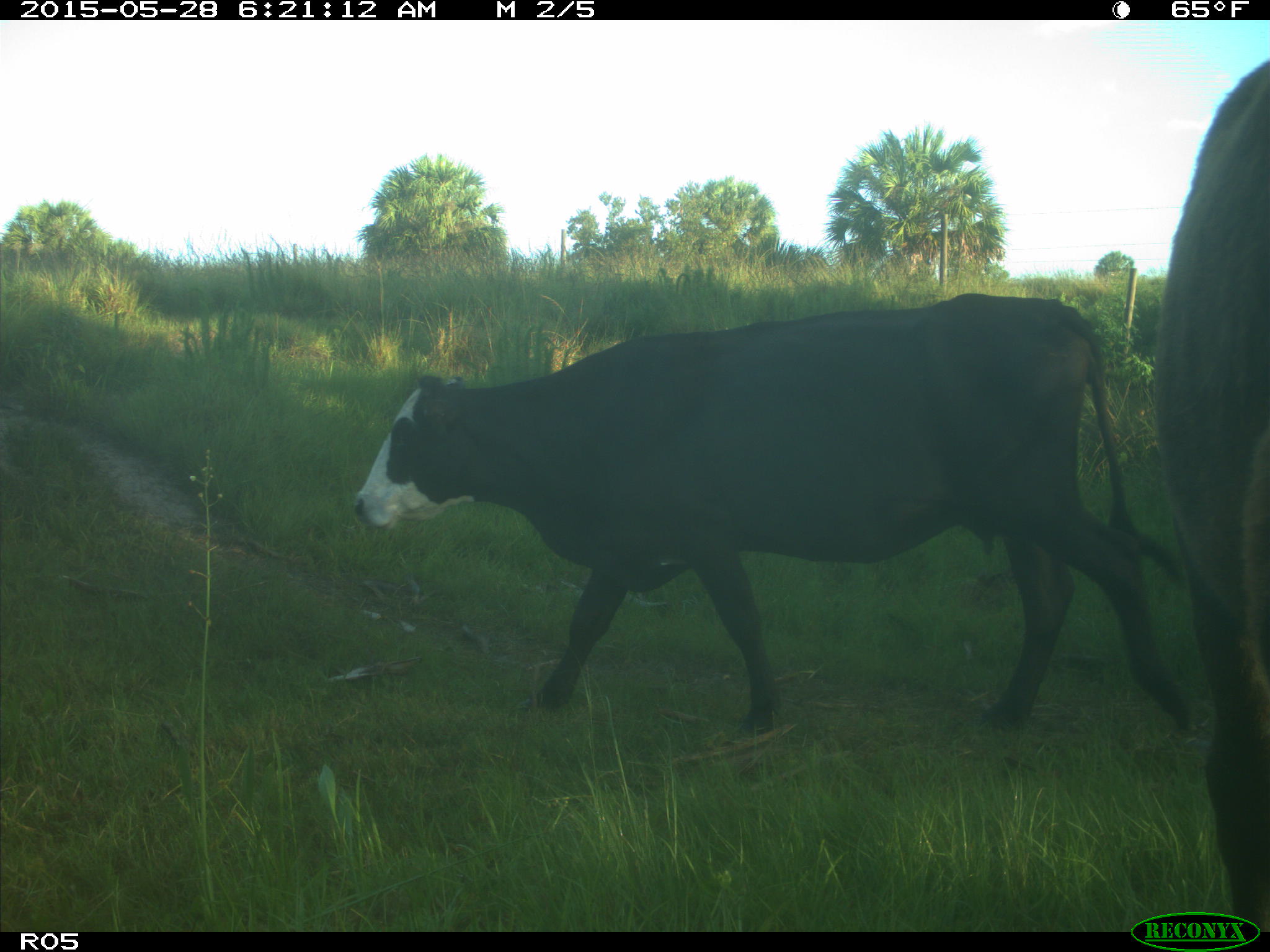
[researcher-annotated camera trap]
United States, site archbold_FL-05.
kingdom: Animalia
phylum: Chordata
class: Mammalia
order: Artiodactyla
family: Bovidae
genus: Bos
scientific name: Bos taurus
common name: domestic cow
Bos taurus (domestic cow).